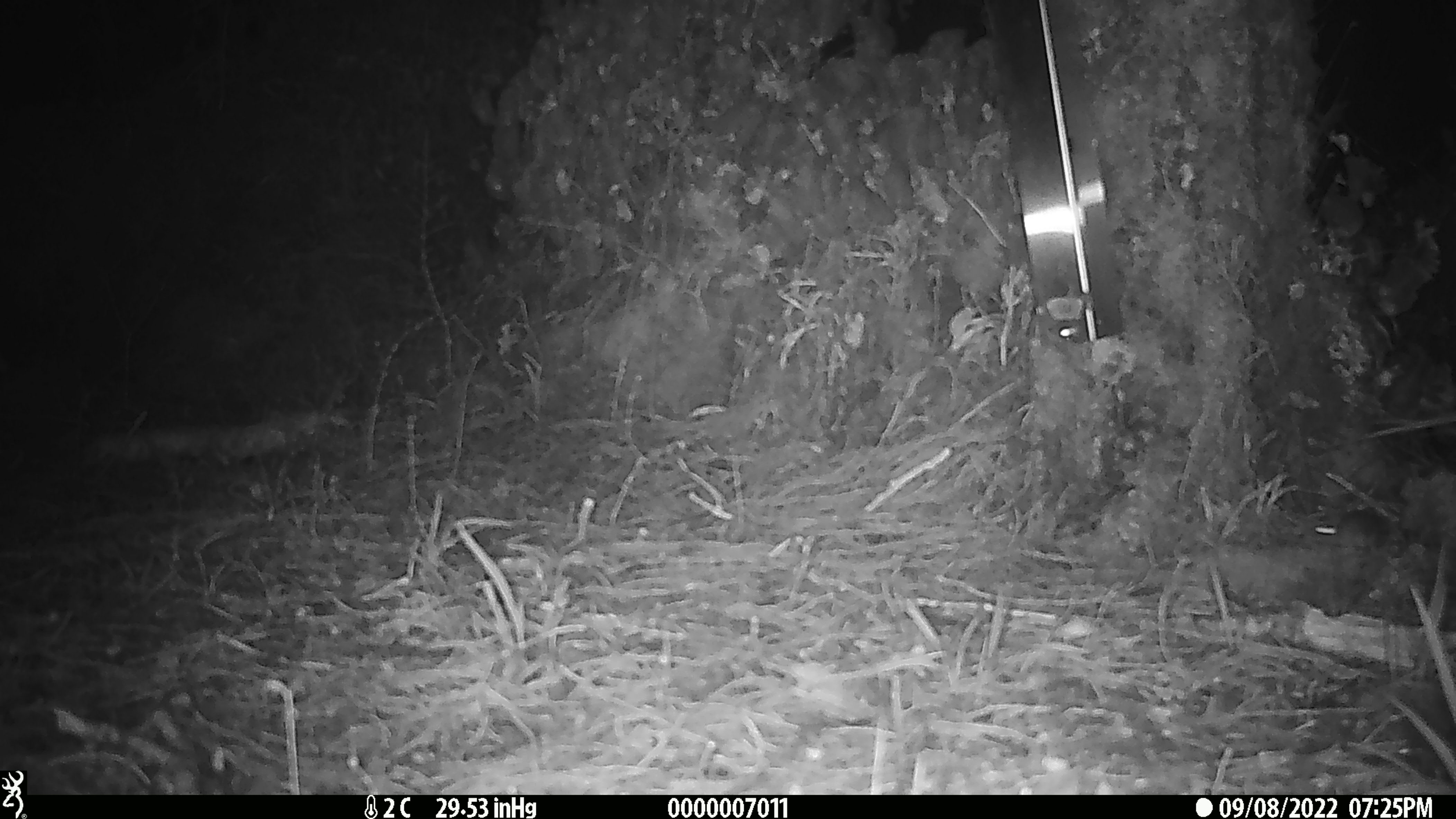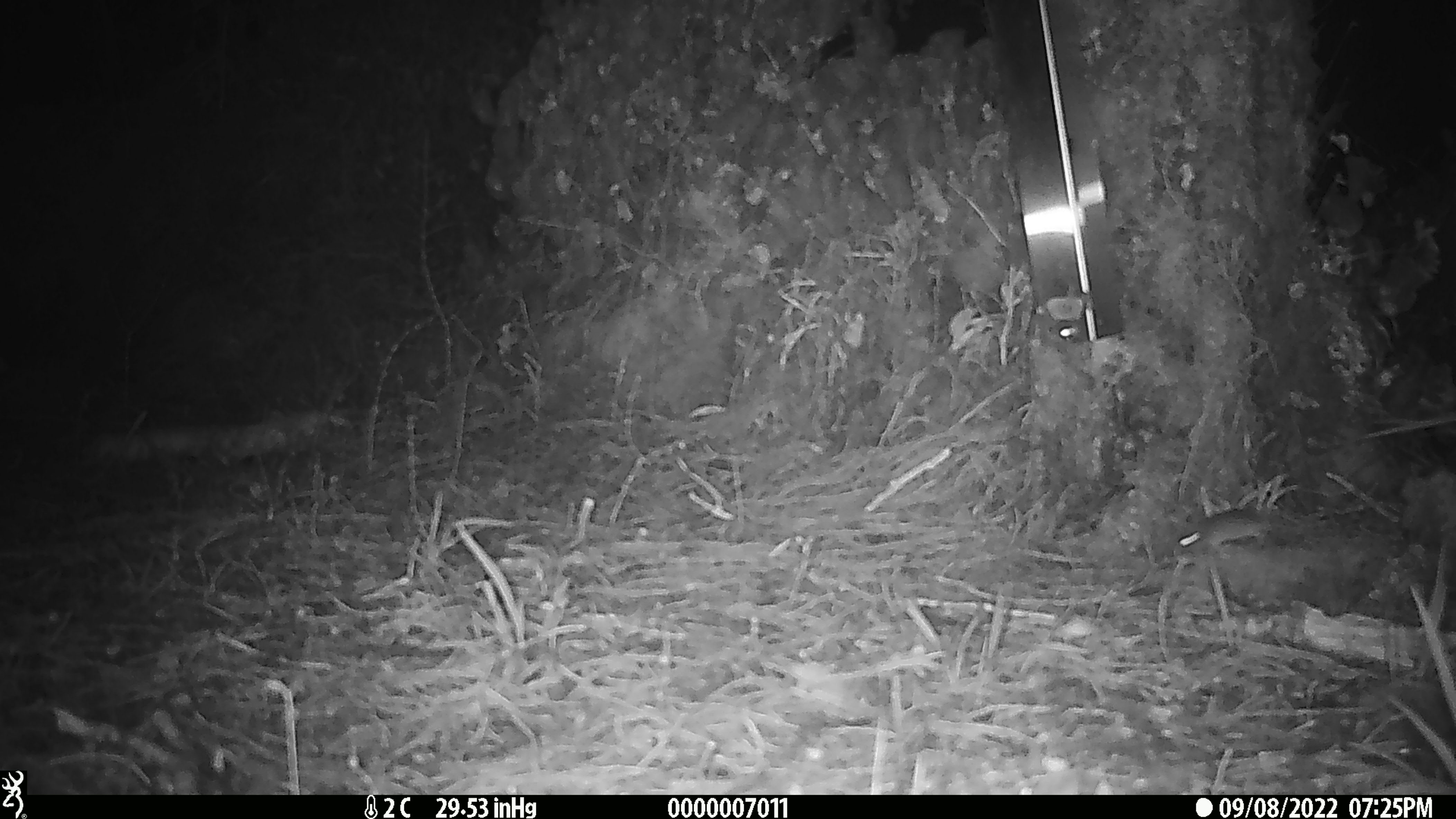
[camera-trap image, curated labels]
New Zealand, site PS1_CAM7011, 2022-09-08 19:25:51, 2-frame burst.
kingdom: Animalia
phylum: Chordata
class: Mammalia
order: Rodentia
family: Muridae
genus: Mus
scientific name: Mus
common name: mouse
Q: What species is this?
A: Mouse (Mus).